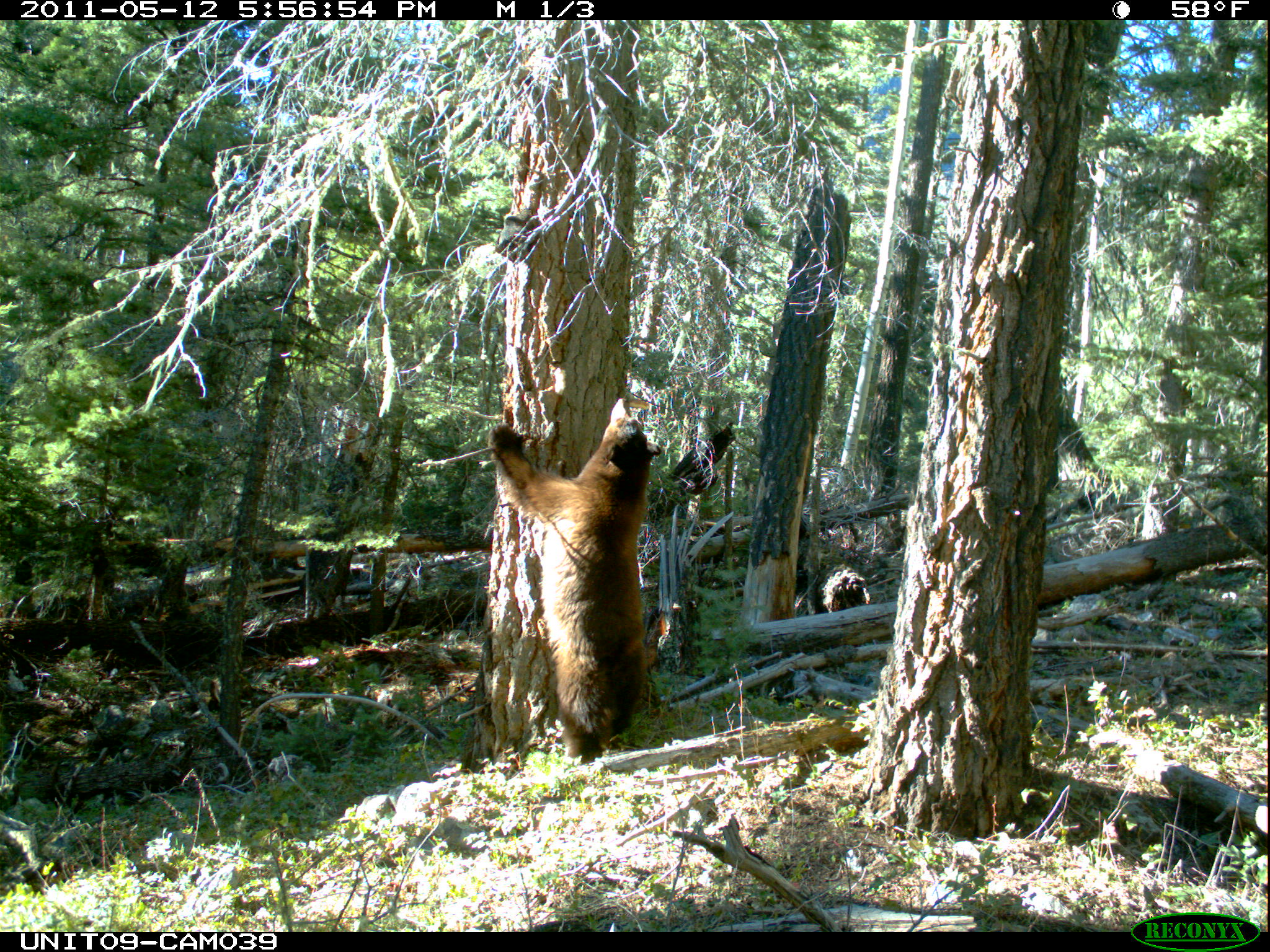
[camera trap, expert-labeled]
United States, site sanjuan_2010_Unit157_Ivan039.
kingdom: Animalia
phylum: Chordata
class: Mammalia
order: Carnivora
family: Ursidae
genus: Ursus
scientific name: Ursus americanus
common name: american black bear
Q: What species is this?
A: Ursus americanus (american black bear).